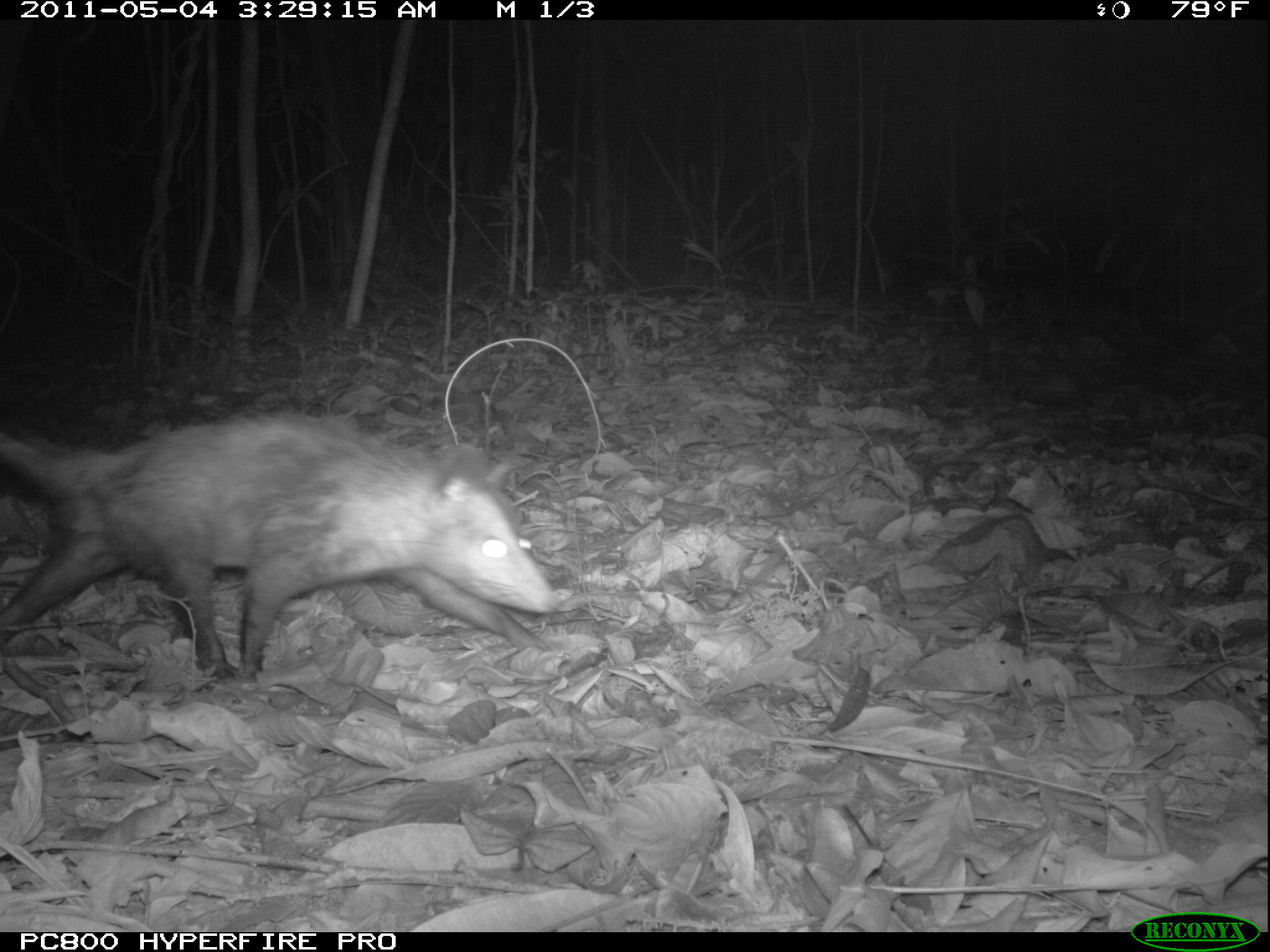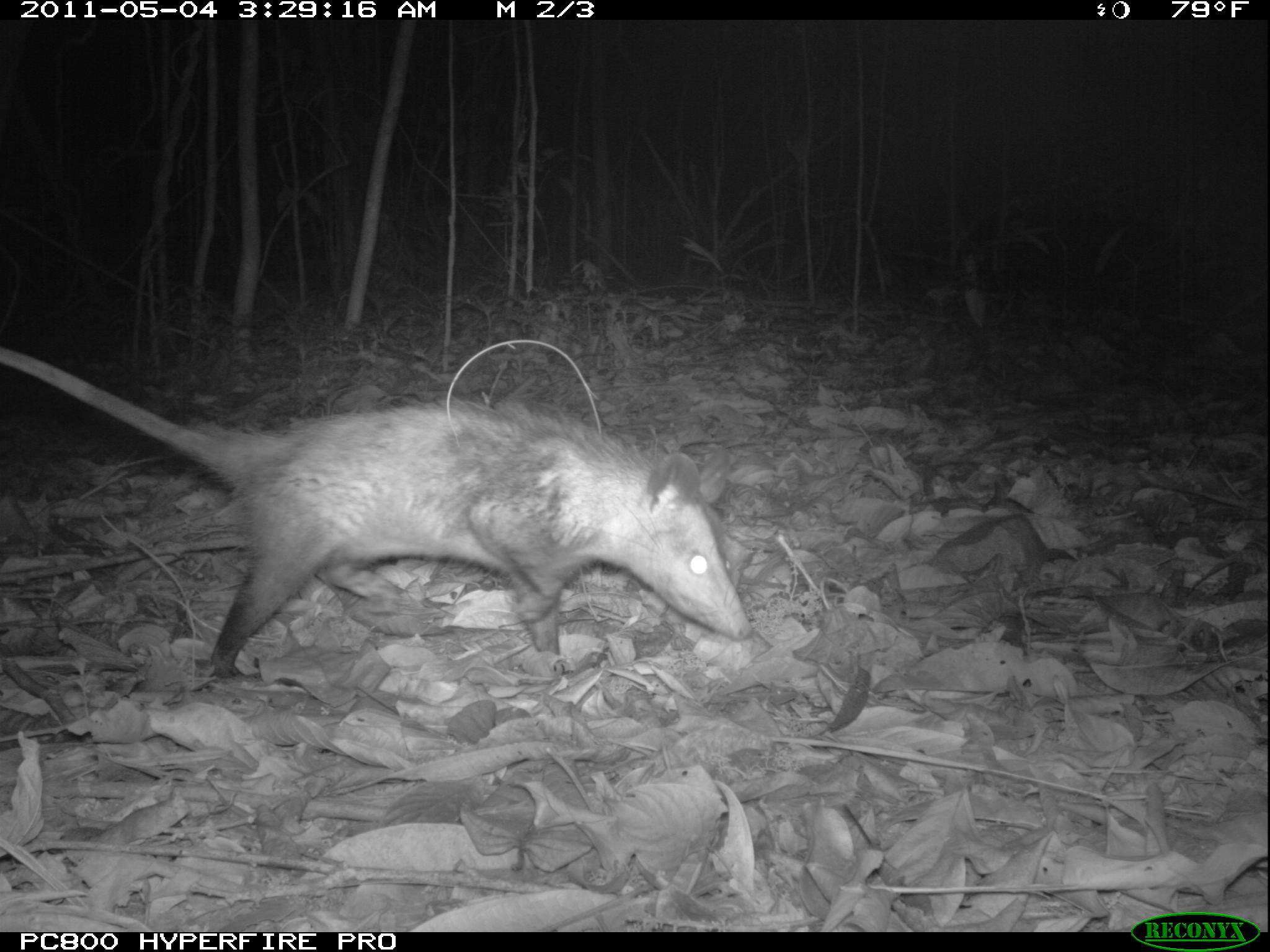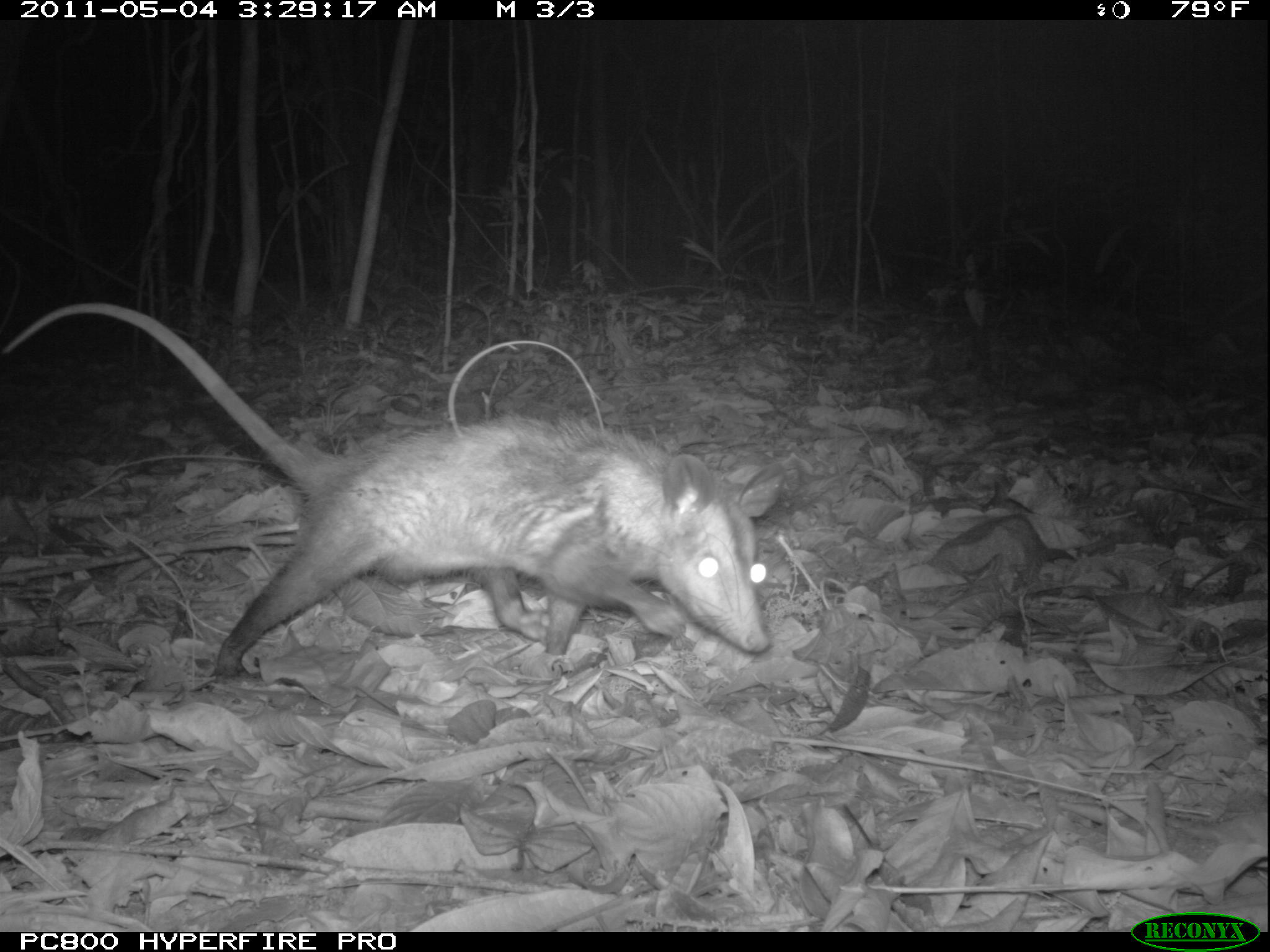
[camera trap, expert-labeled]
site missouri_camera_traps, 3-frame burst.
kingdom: Animalia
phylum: Chordata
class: Mammalia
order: Didelphimorphia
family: Didelphidae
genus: Didelphis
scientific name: Didelphis marsupialis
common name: common opossum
Common opossum (Didelphis marsupialis). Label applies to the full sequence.